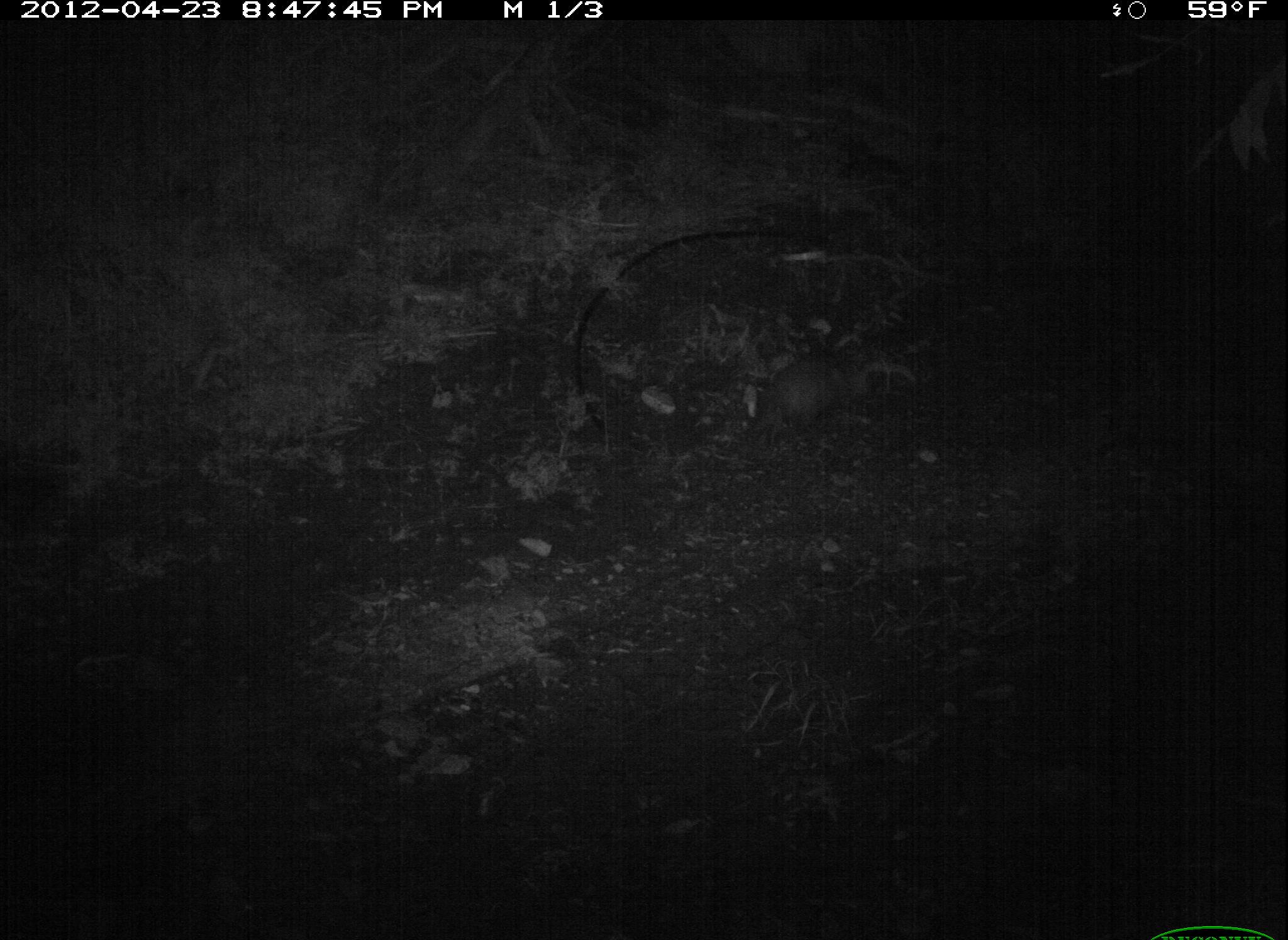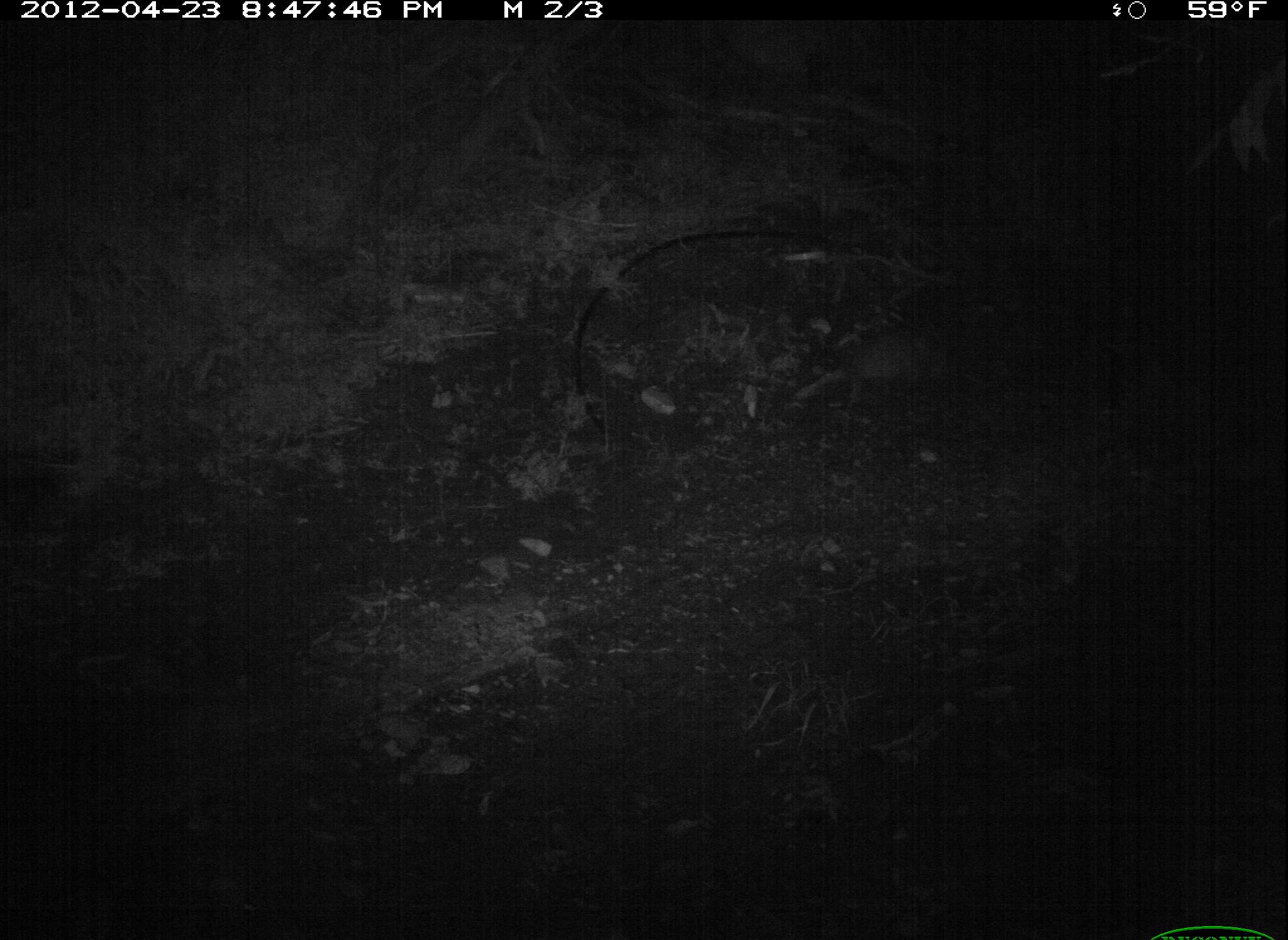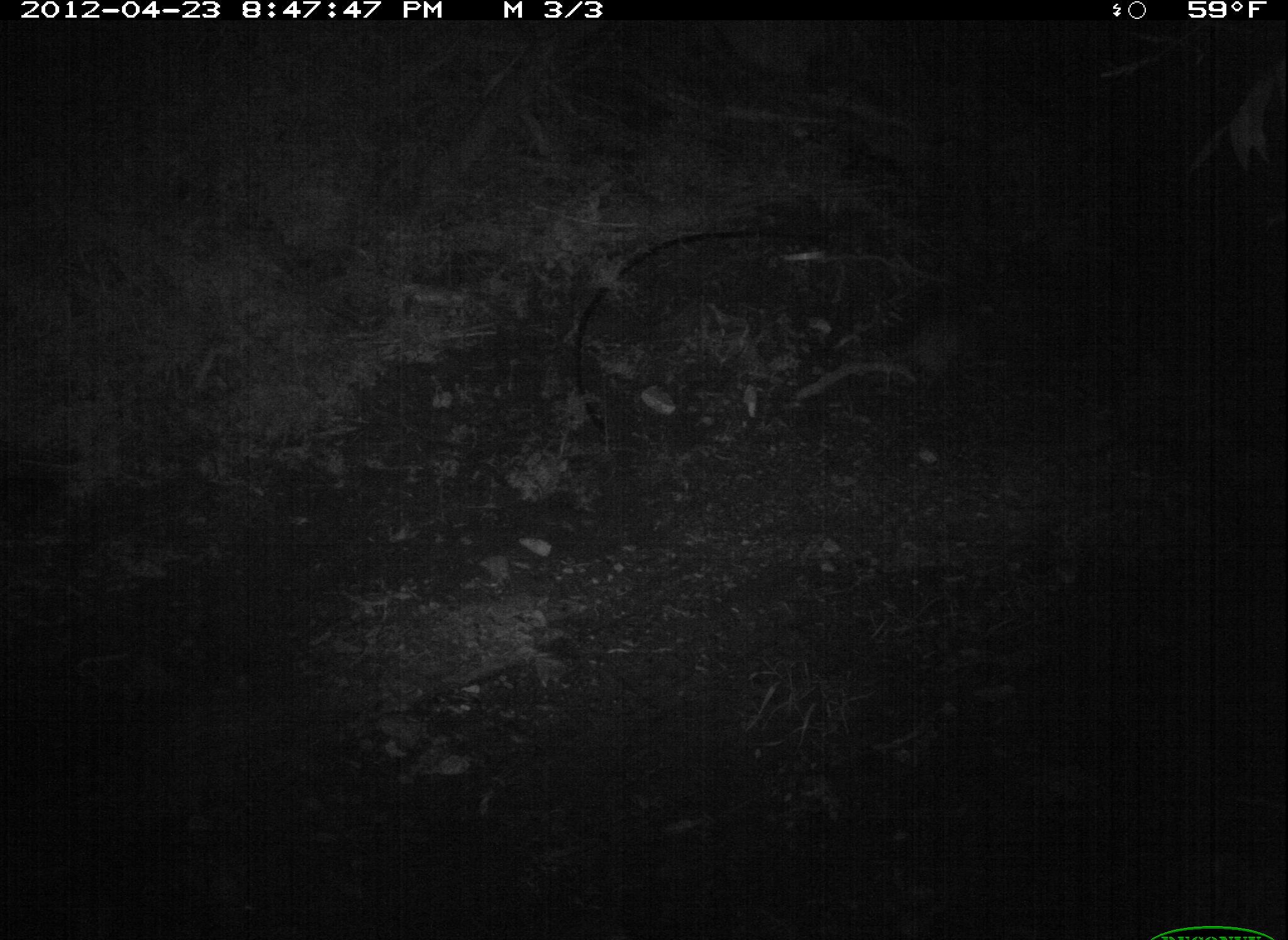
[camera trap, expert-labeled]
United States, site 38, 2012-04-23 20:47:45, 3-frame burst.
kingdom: Animalia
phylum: Chordata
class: Mammalia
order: Didelphimorphia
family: Didelphidae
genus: Didelphis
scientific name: Didelphis virginiana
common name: virginia opossum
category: opossum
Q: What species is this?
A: Opossum (virginia opossum) (Didelphis virginiana).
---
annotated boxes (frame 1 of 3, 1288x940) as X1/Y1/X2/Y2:
opossum: 744/337/899/445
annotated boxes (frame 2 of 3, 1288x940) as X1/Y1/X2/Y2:
opossum: 782/314/984/432